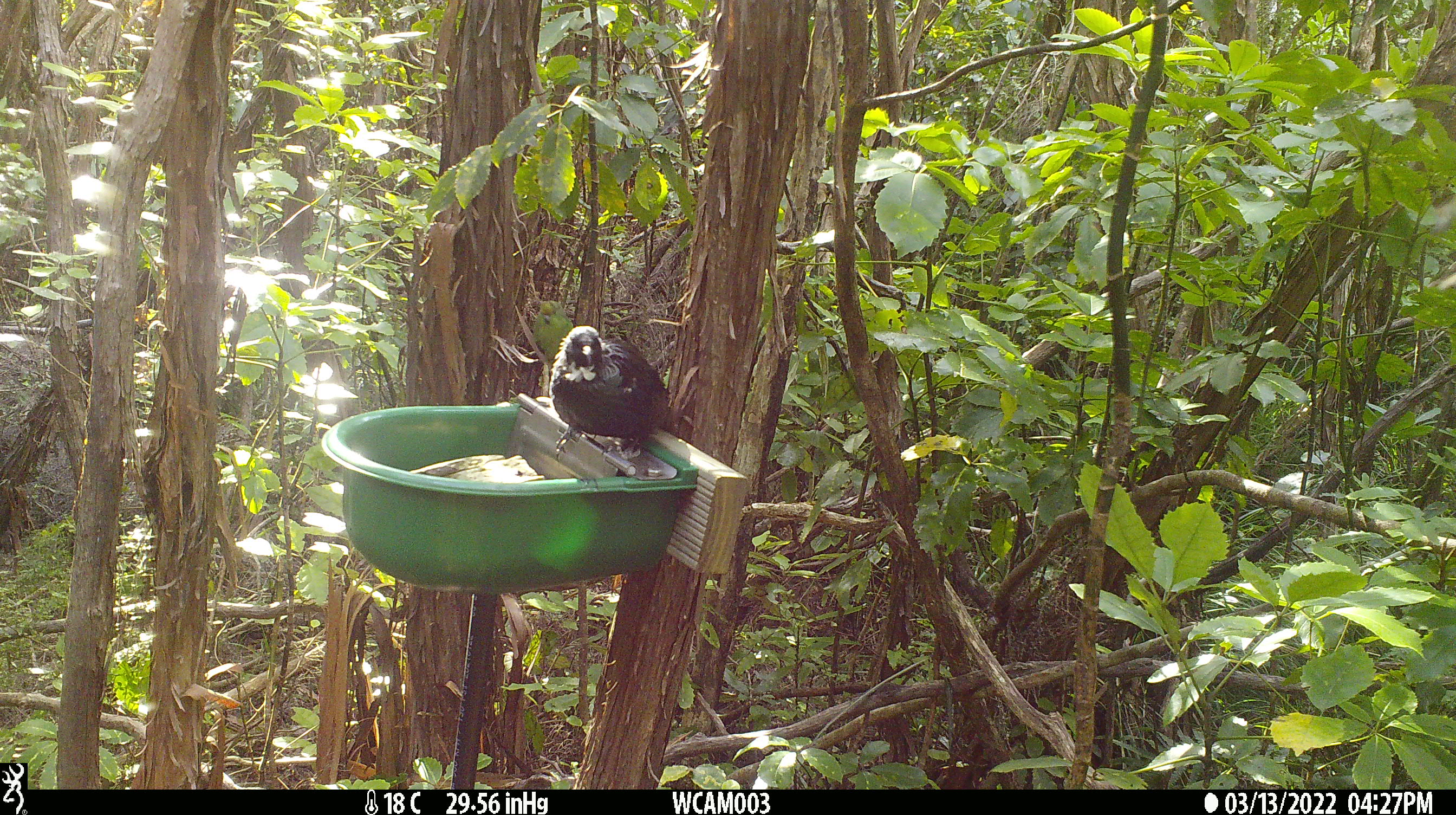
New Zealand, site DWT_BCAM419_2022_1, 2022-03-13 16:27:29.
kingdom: Animalia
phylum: Chordata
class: Aves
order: Passeriformes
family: Meliphagidae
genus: Prosthemadera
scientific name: Prosthemadera novaeseelandiae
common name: tui